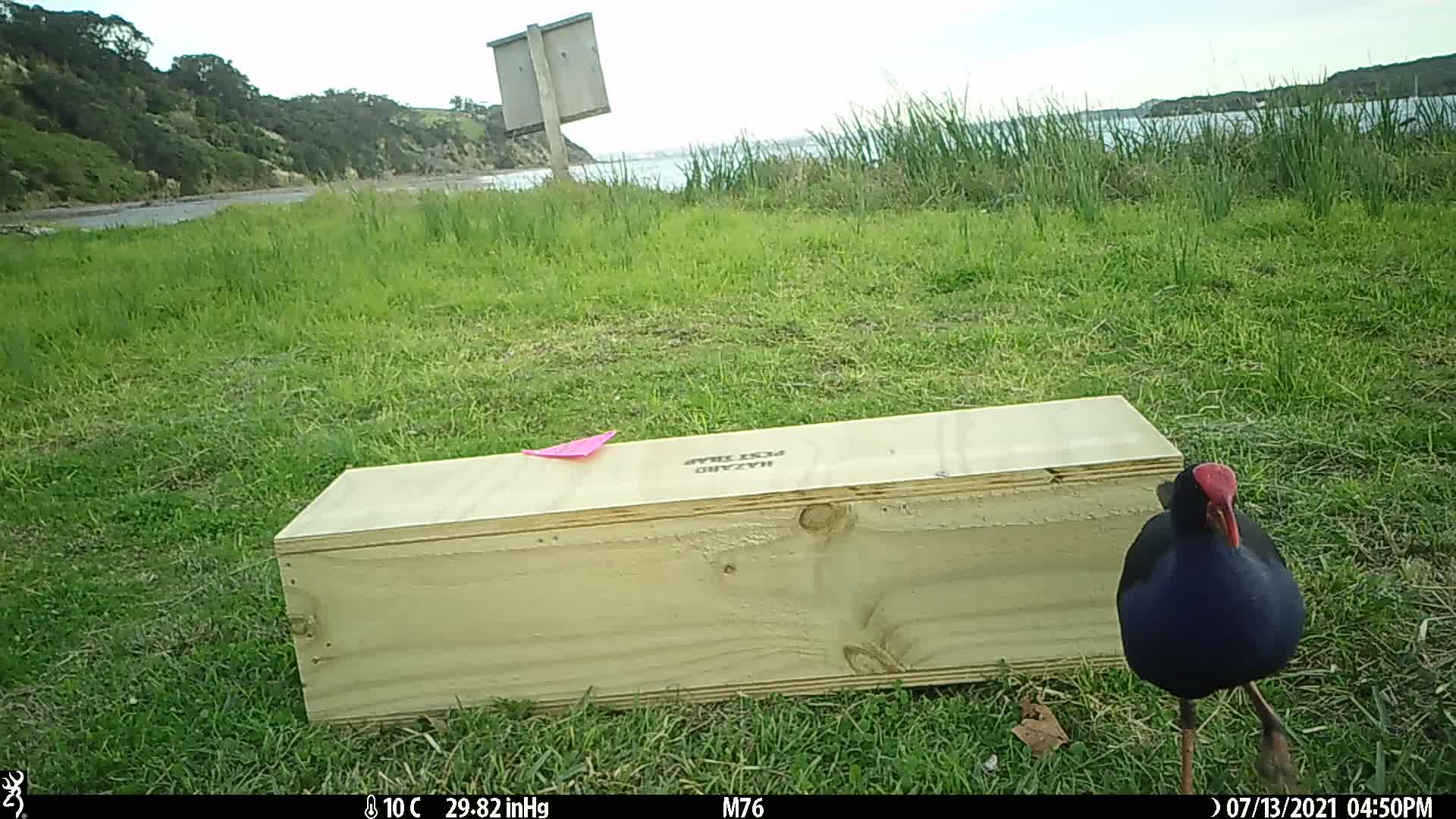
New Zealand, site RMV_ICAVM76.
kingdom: Animalia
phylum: Chordata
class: Aves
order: Gruiformes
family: Rallidae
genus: Porphyrio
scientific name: Porphyrio melanotus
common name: australasian swamphen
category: pukeko